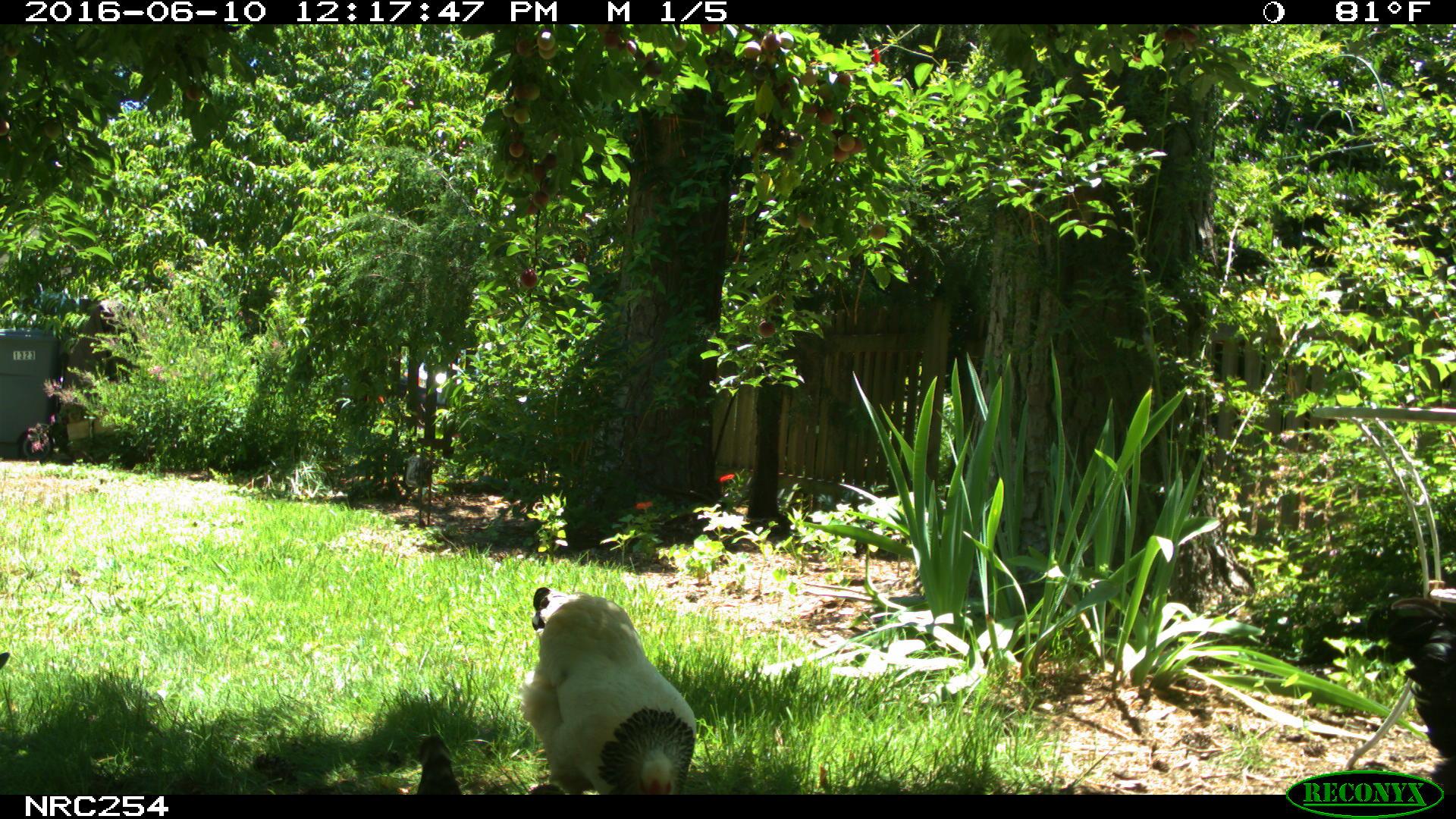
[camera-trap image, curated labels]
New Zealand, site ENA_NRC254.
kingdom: Animalia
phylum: Chordata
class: Aves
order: Galliformes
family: Phasianidae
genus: Gallus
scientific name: Gallus gallus domesticus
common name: chicken